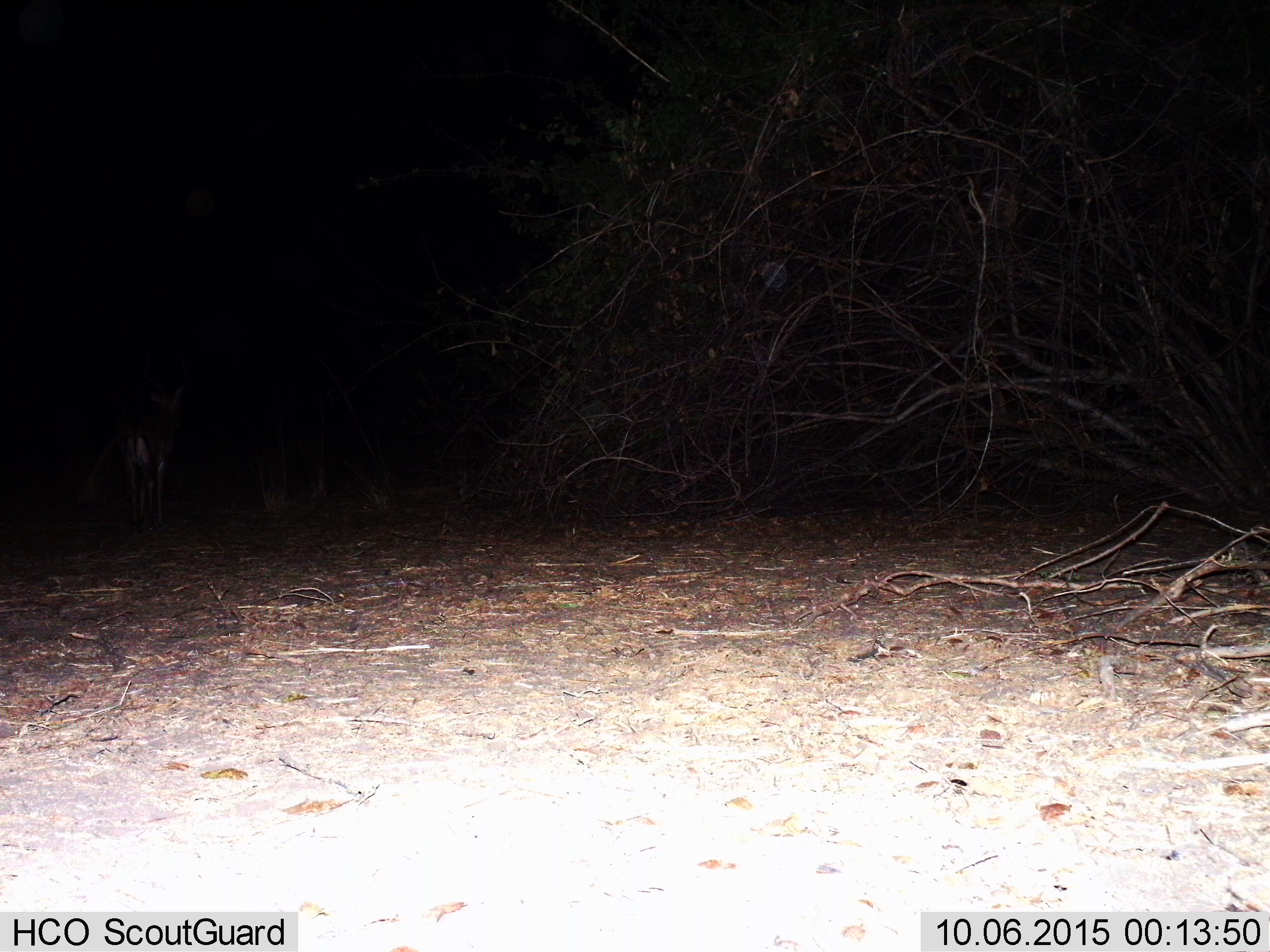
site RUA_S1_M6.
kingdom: Animalia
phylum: Chordata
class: Mammalia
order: Artiodactyla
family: Bovidae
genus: Aepyceros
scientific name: Aepyceros melampus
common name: impala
Impala (Aepyceros melampus), count 1. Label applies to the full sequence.